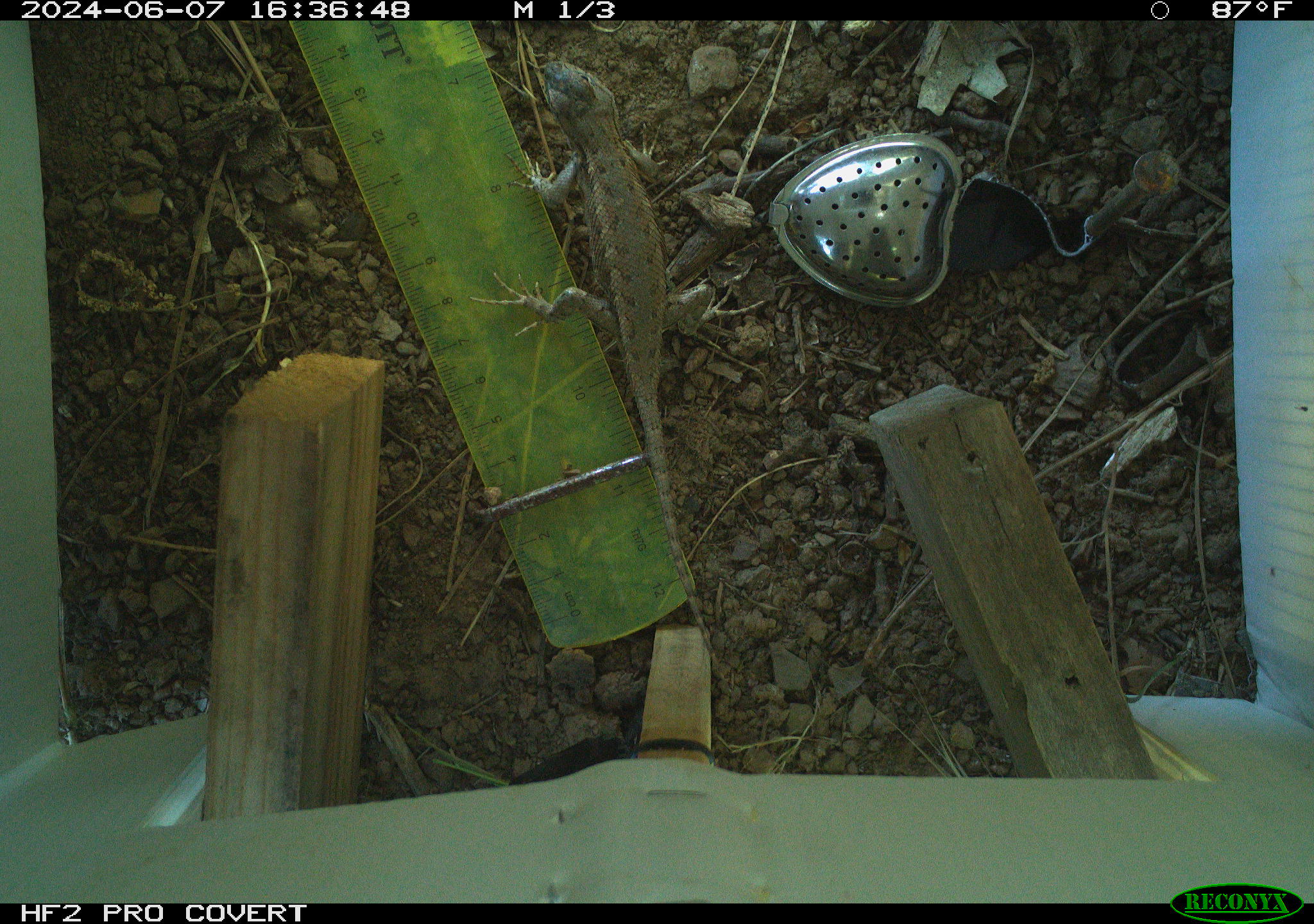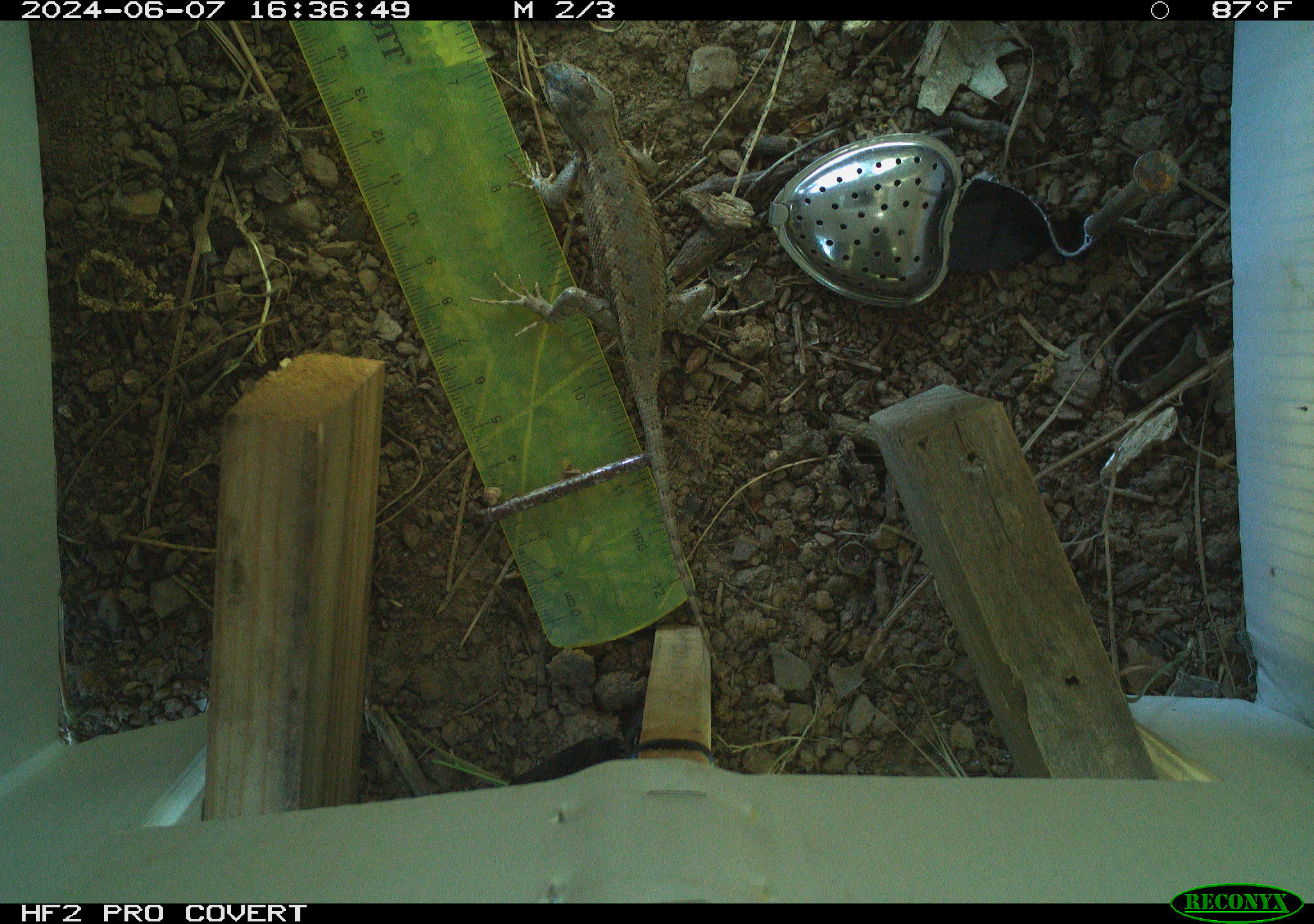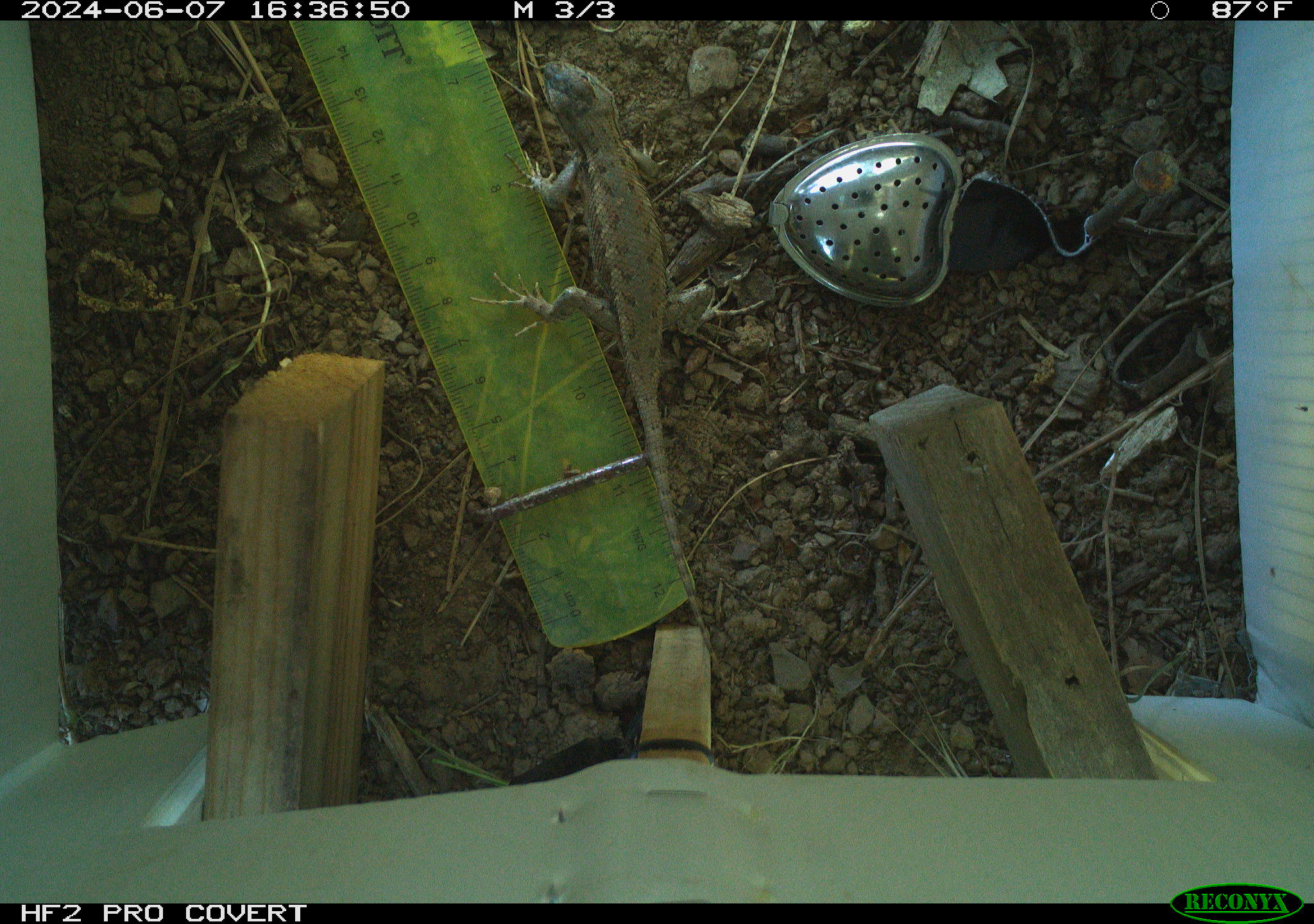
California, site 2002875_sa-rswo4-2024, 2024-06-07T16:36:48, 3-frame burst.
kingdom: Animalia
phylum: Chordata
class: Reptilia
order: Squamata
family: Phrynosomatidae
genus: Sceloporus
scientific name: Sceloporus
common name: spiny lizards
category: sceloporus species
Sceloporus species (spiny lizards) (Sceloporus).